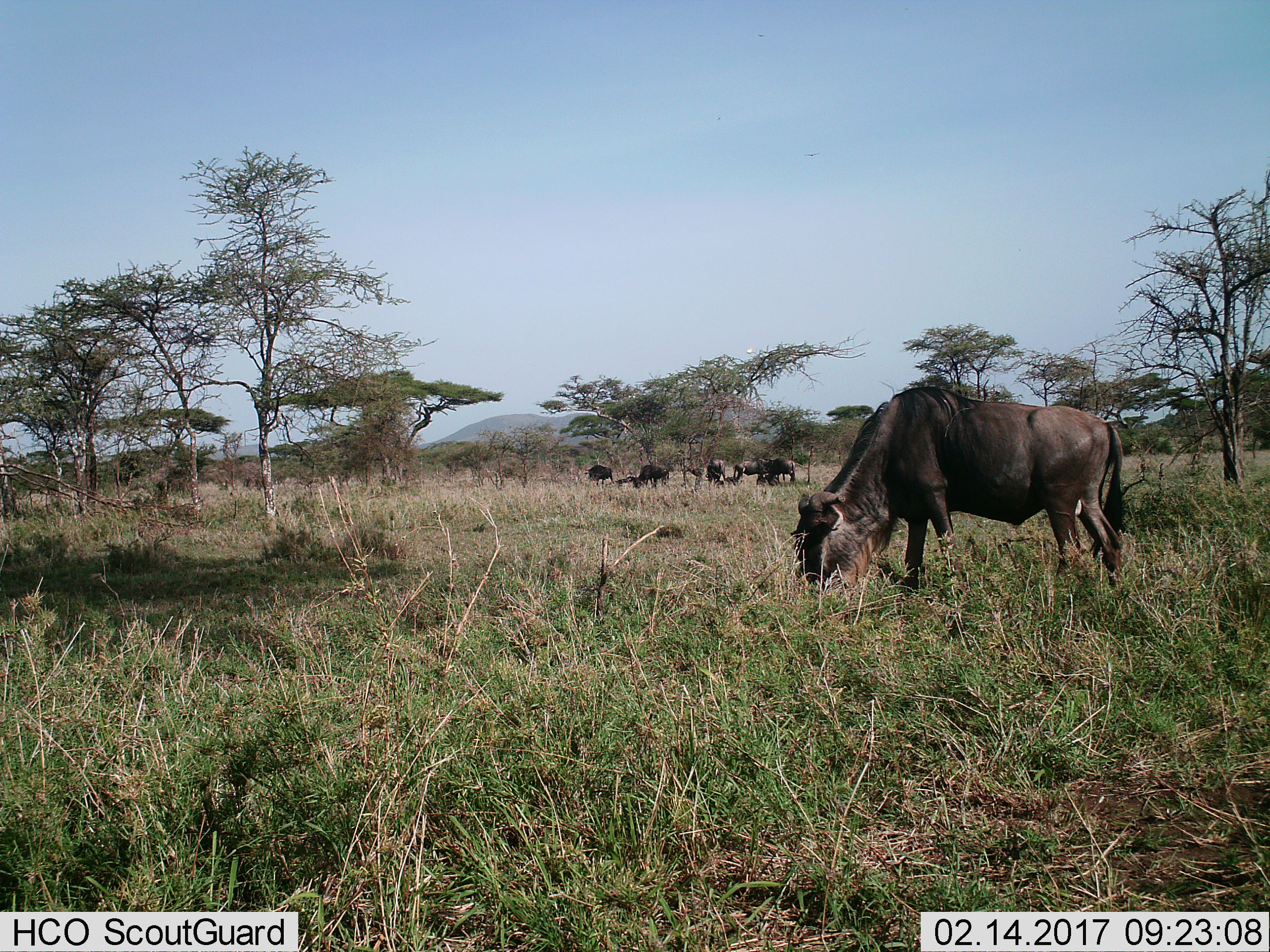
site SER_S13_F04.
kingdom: Animalia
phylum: Chordata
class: Mammalia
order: Artiodactyla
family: Bovidae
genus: Connochaetes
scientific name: Connochaetes taurinus taurinus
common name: blue wildebeest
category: wildebeestblue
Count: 6.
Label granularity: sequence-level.